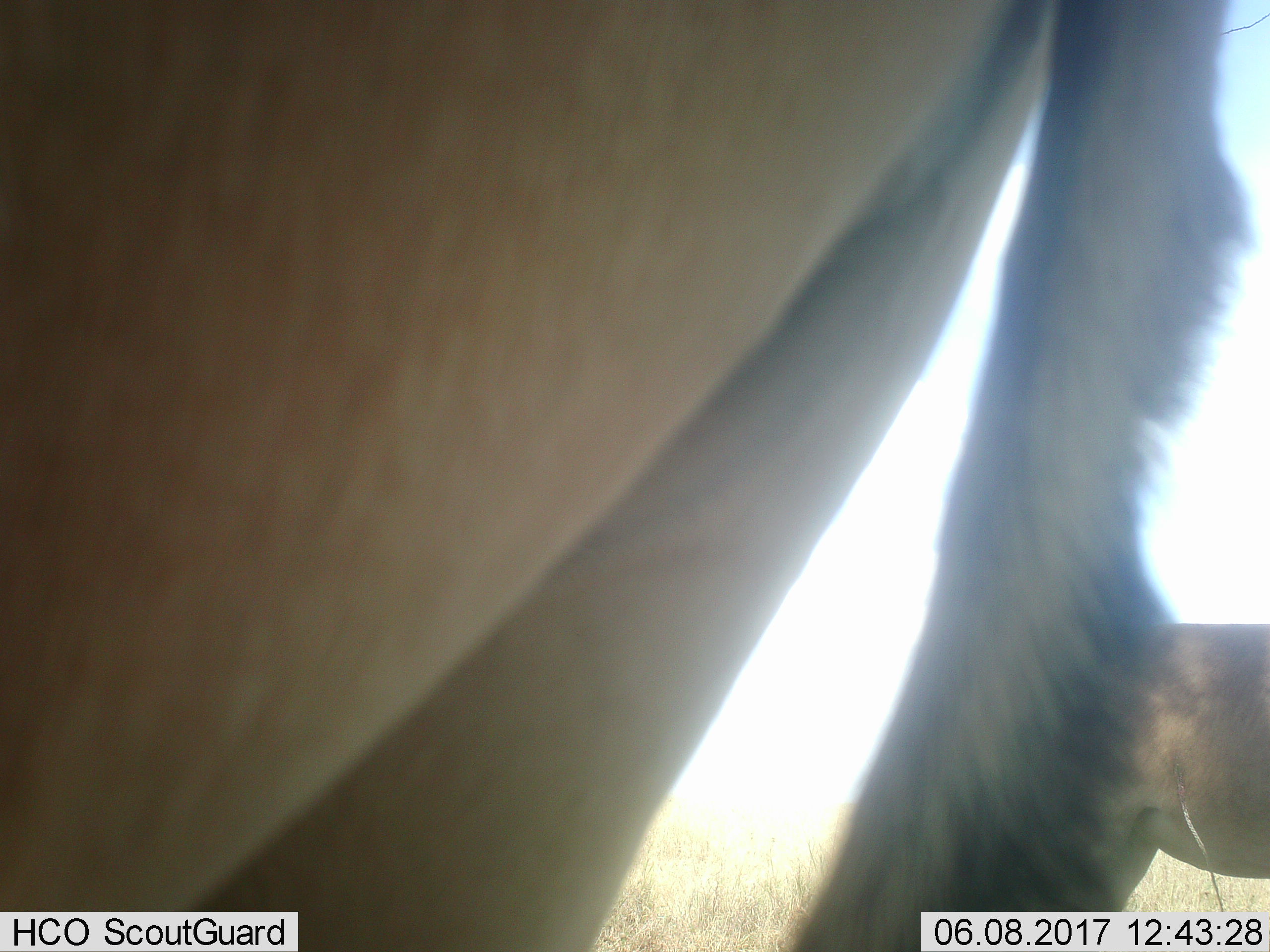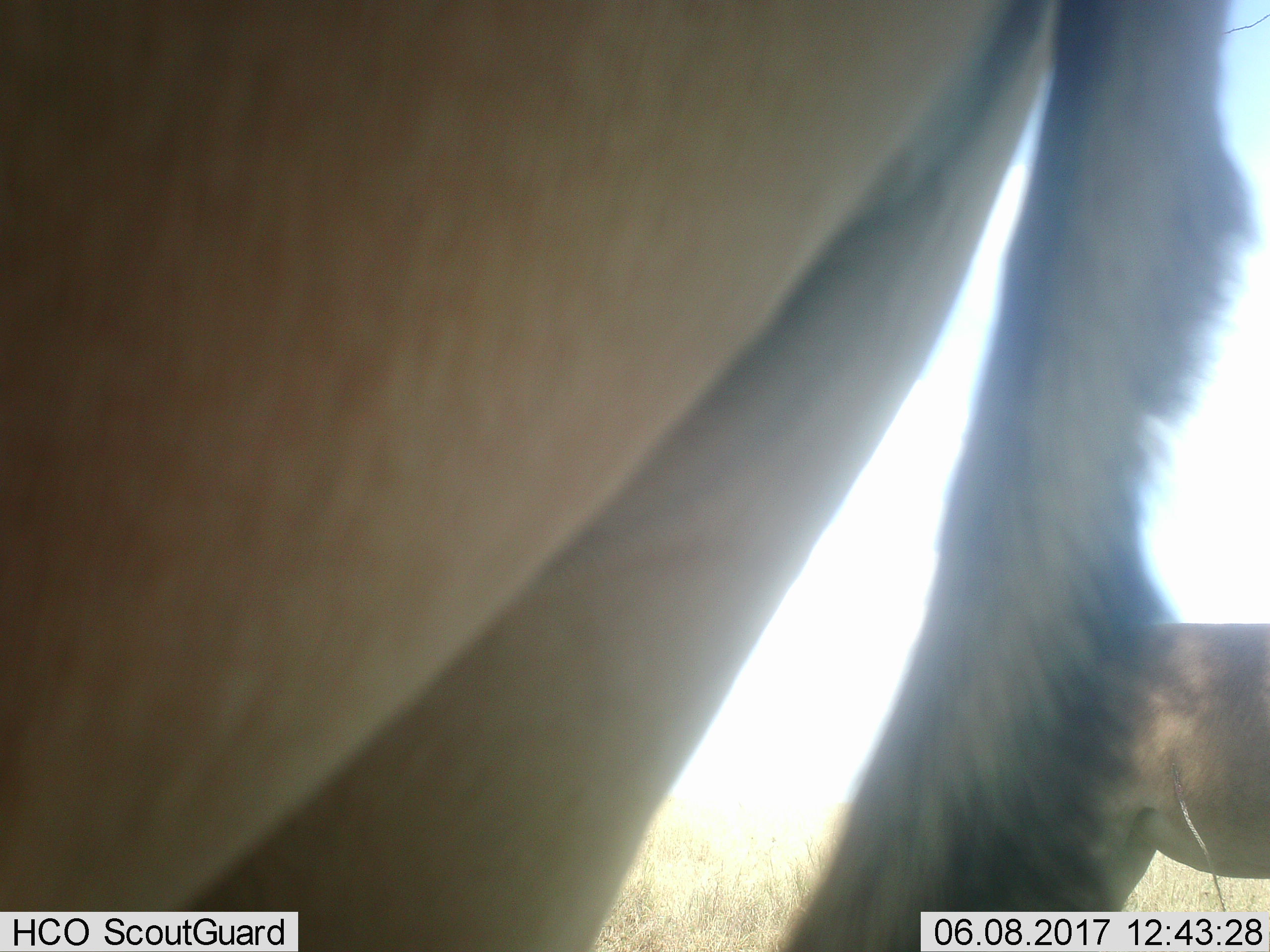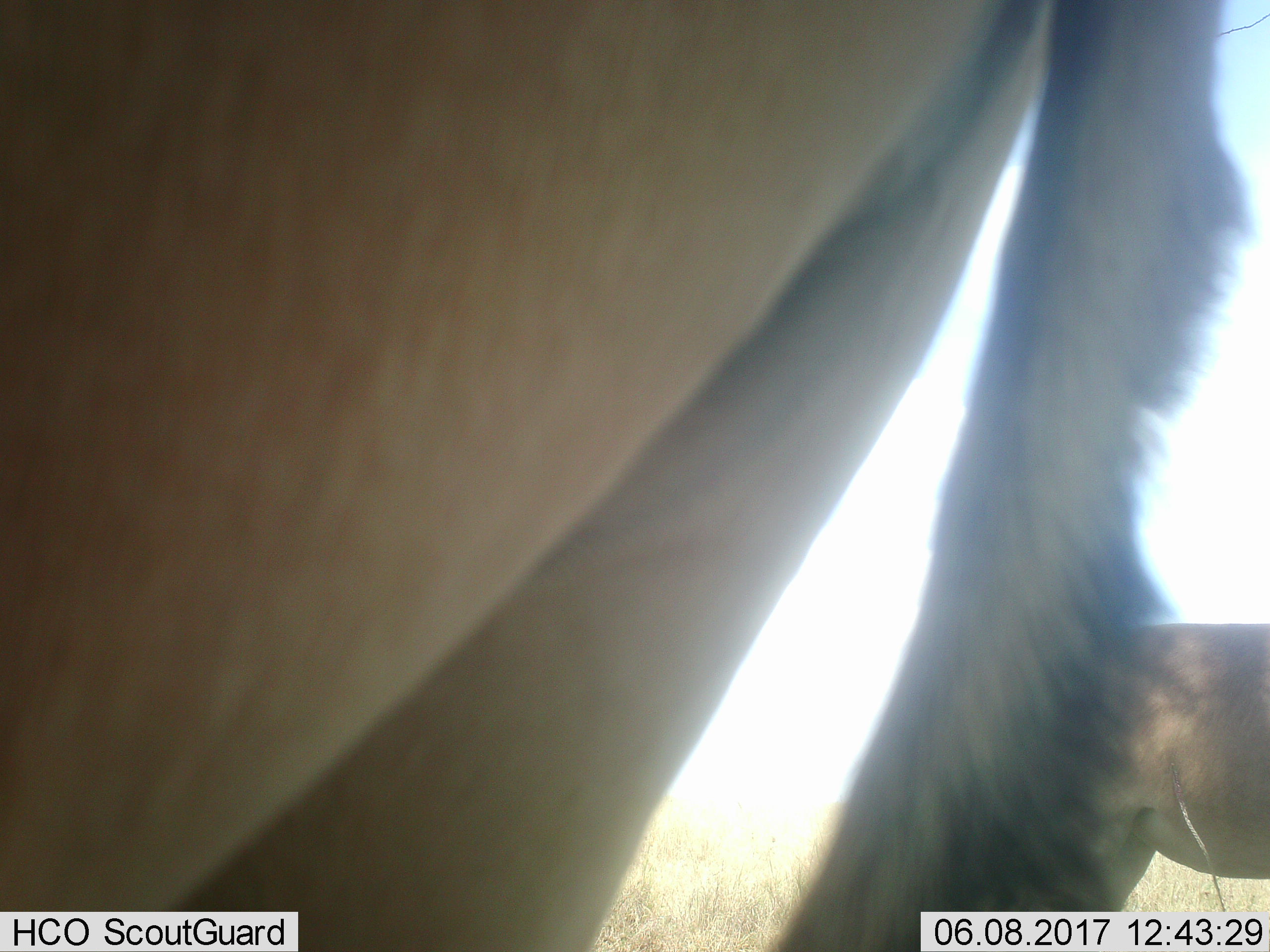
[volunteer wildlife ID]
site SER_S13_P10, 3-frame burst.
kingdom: Animalia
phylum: Chordata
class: Mammalia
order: Artiodactyla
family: Bovidae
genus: Alcelaphus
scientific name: Alcelaphus buselaphus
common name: hartebeest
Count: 2.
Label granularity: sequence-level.